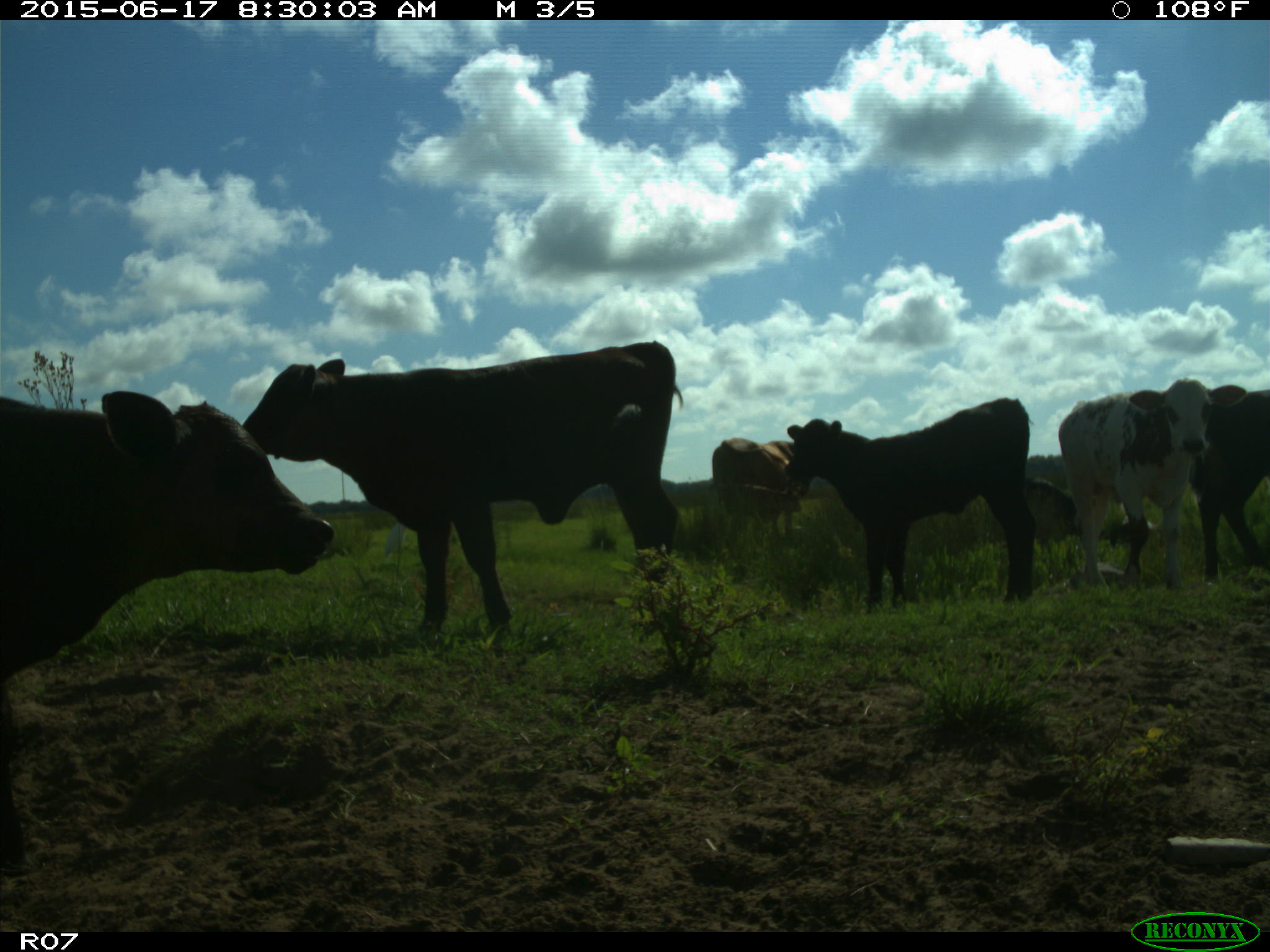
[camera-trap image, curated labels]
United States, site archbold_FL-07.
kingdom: Animalia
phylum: Chordata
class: Mammalia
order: Artiodactyla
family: Bovidae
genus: Bos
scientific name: Bos taurus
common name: domestic cow